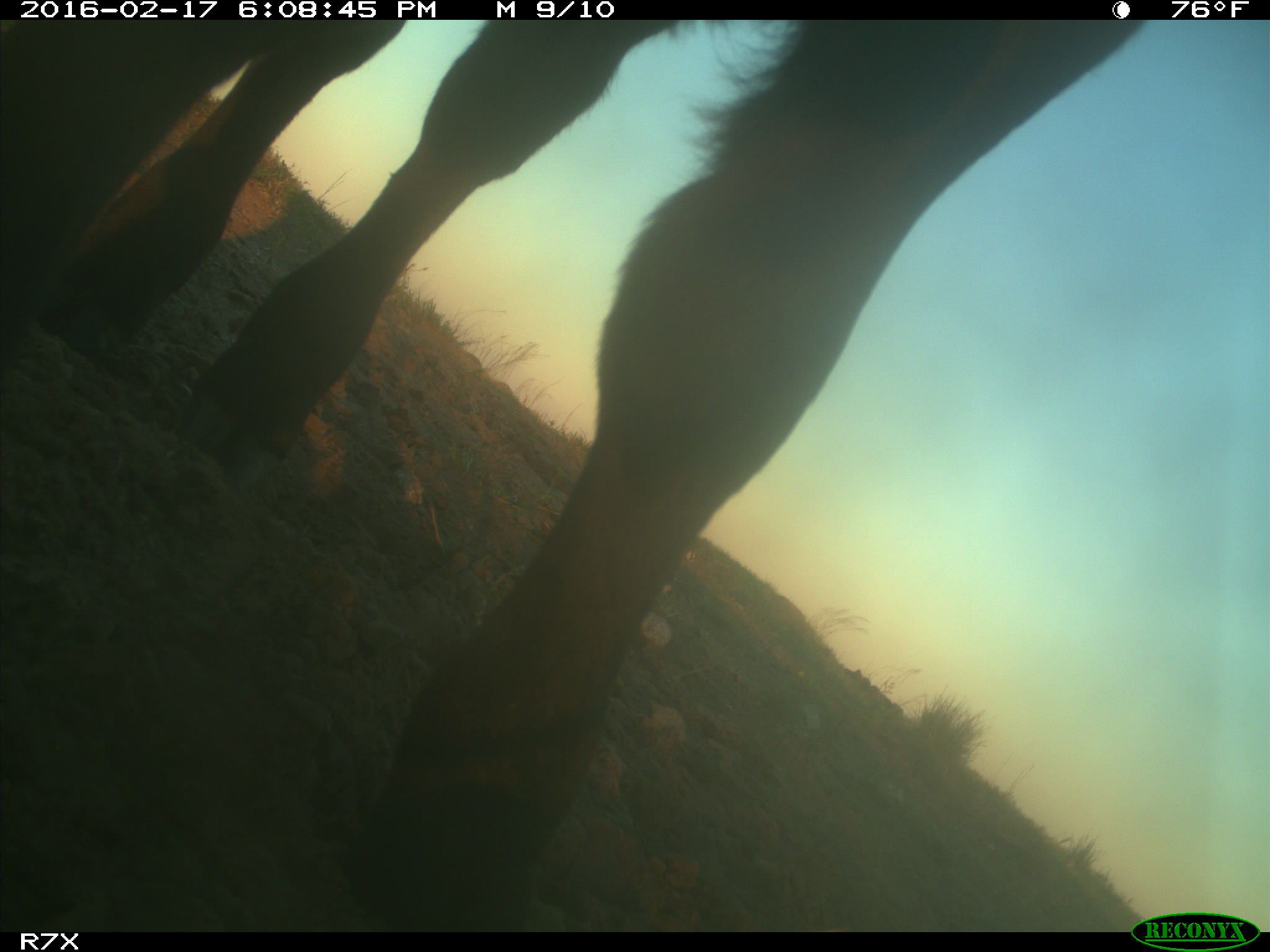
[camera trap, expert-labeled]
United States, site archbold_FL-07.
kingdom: Animalia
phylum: Chordata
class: Mammalia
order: Artiodactyla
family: Bovidae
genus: Bos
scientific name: Bos taurus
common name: domestic cow